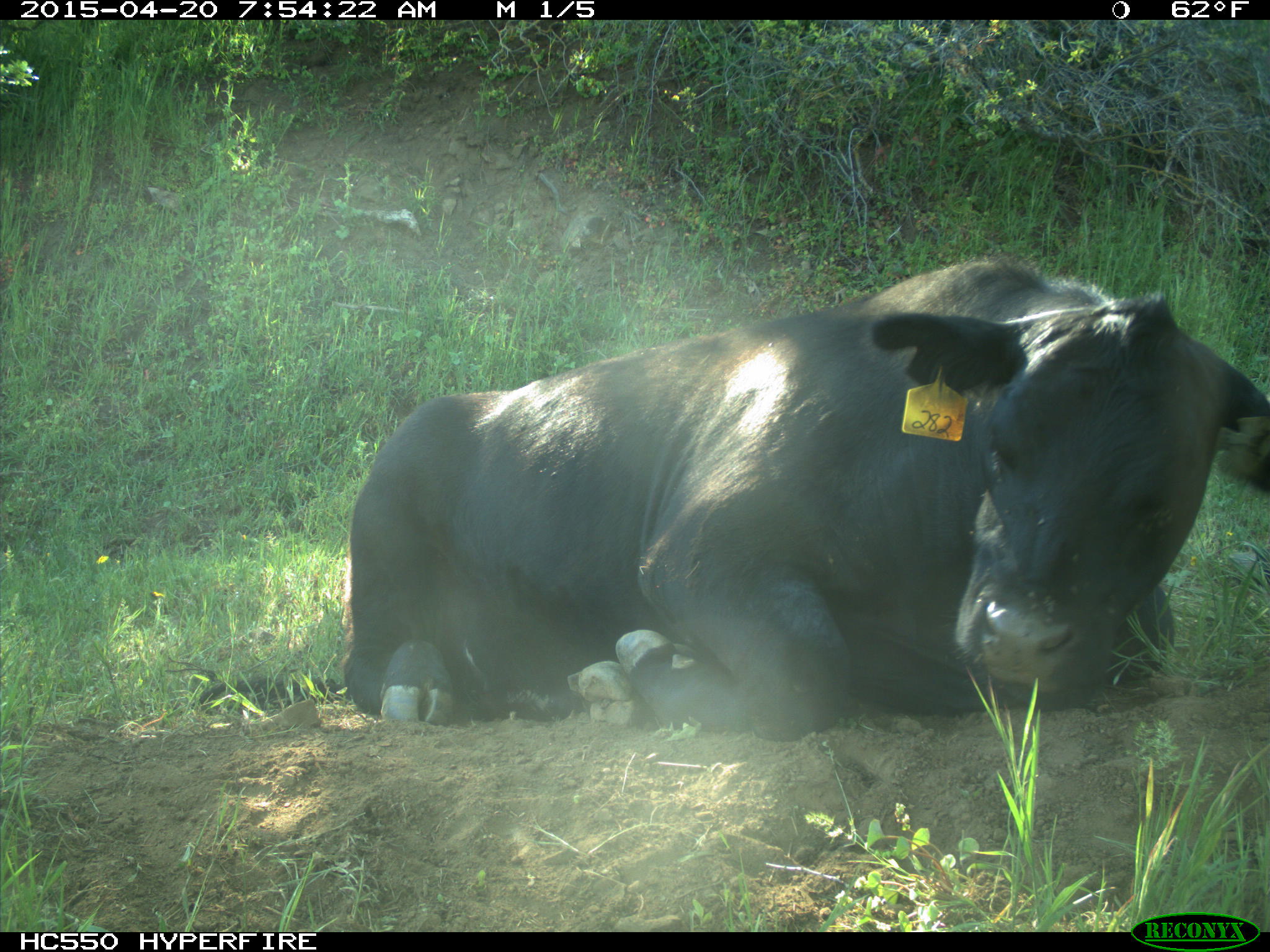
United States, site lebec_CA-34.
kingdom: Animalia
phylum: Chordata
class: Mammalia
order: Artiodactyla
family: Bovidae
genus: Bos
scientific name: Bos taurus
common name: domestic cow